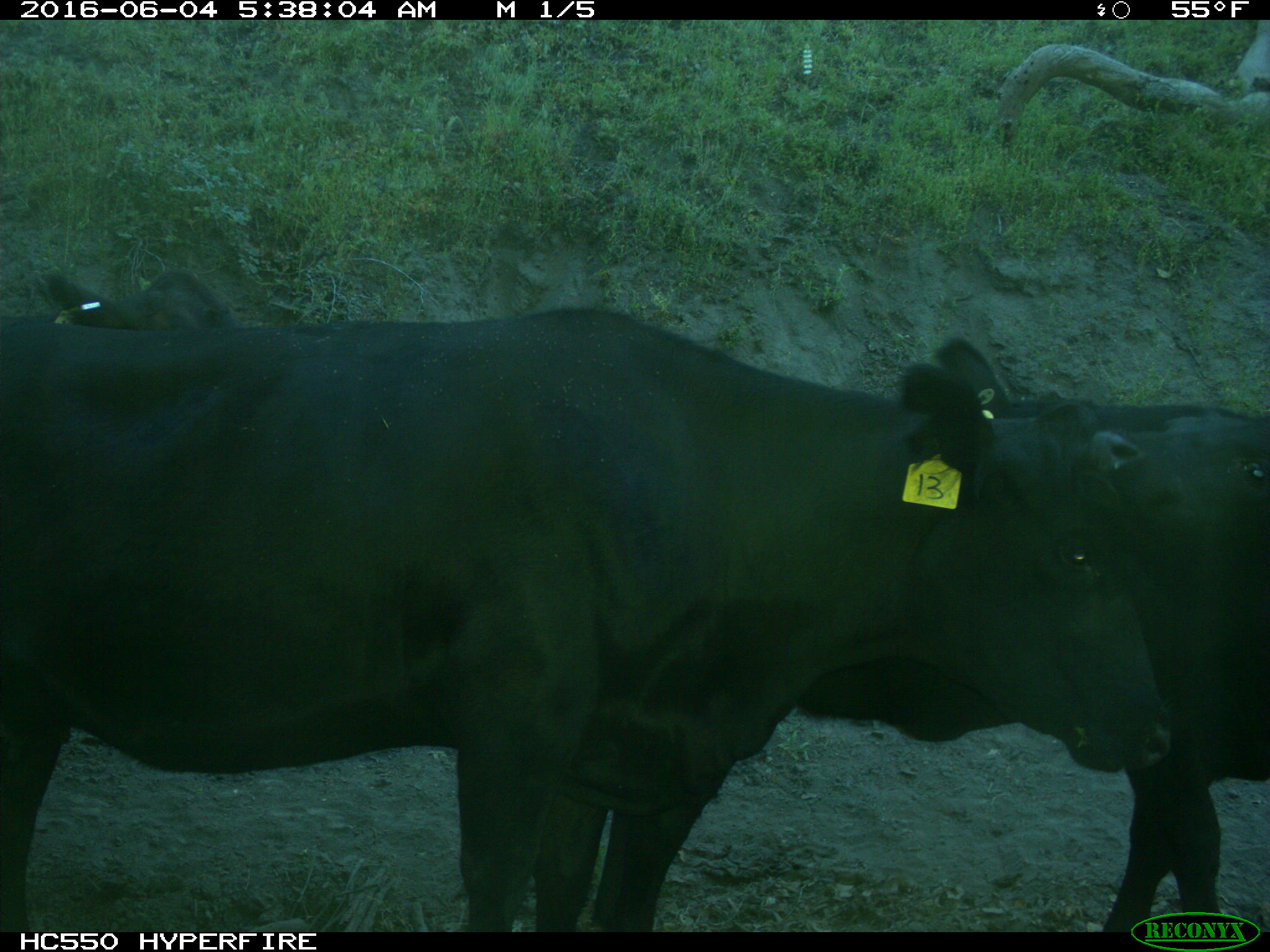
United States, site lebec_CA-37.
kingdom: Animalia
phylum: Chordata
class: Mammalia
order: Artiodactyla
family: Bovidae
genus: Bos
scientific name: Bos taurus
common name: domestic cow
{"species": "Bos taurus (domestic cow)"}